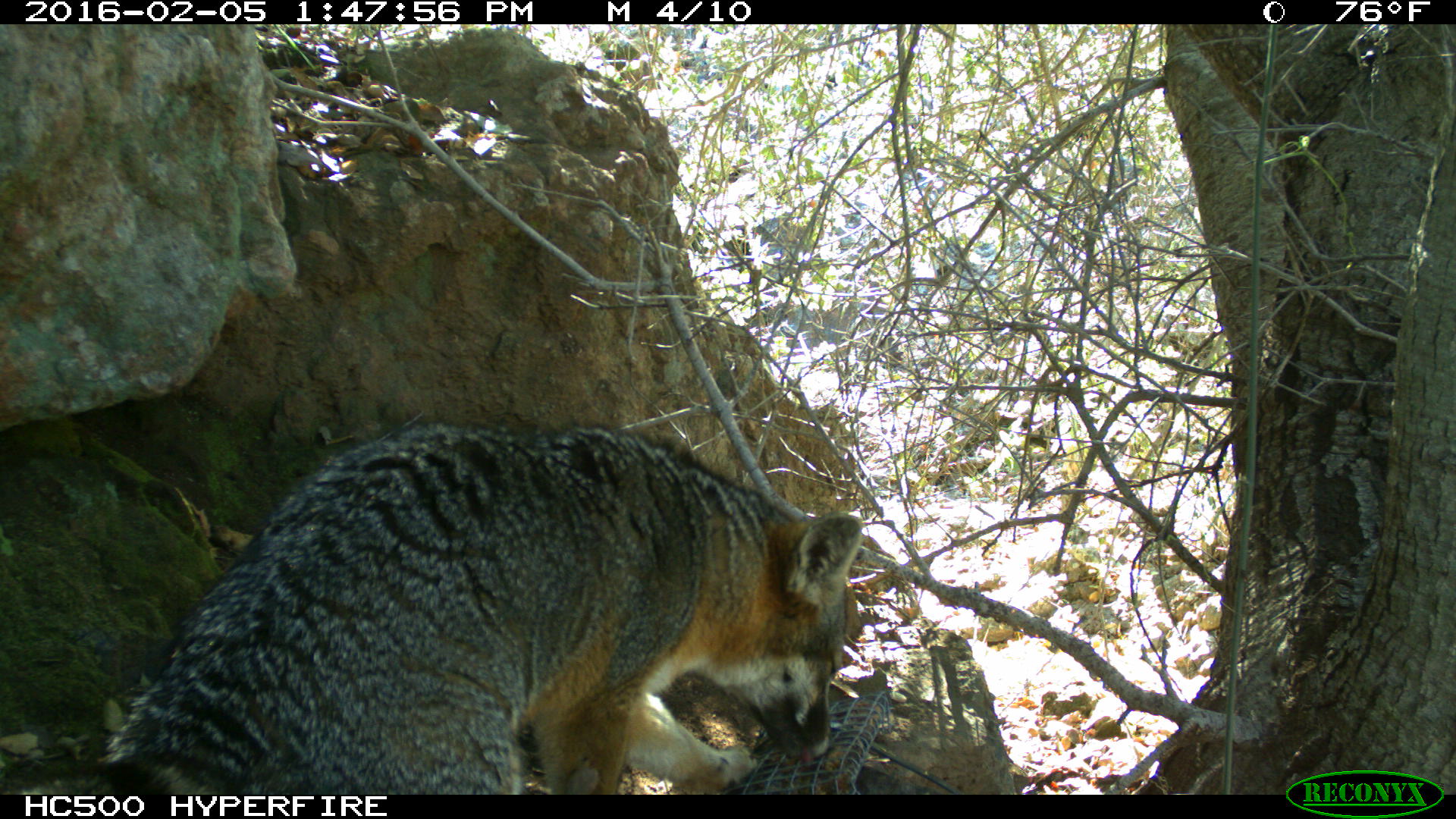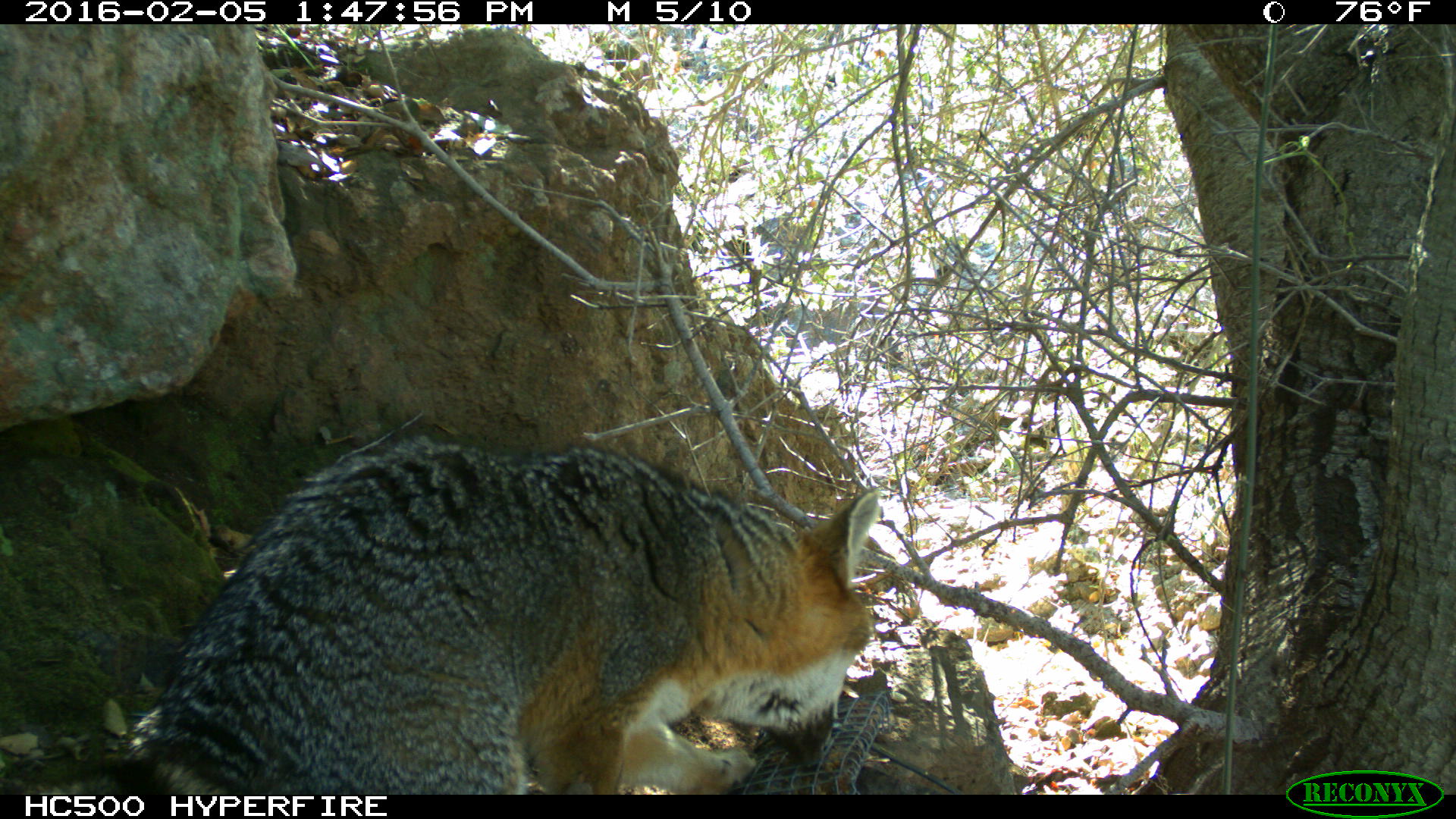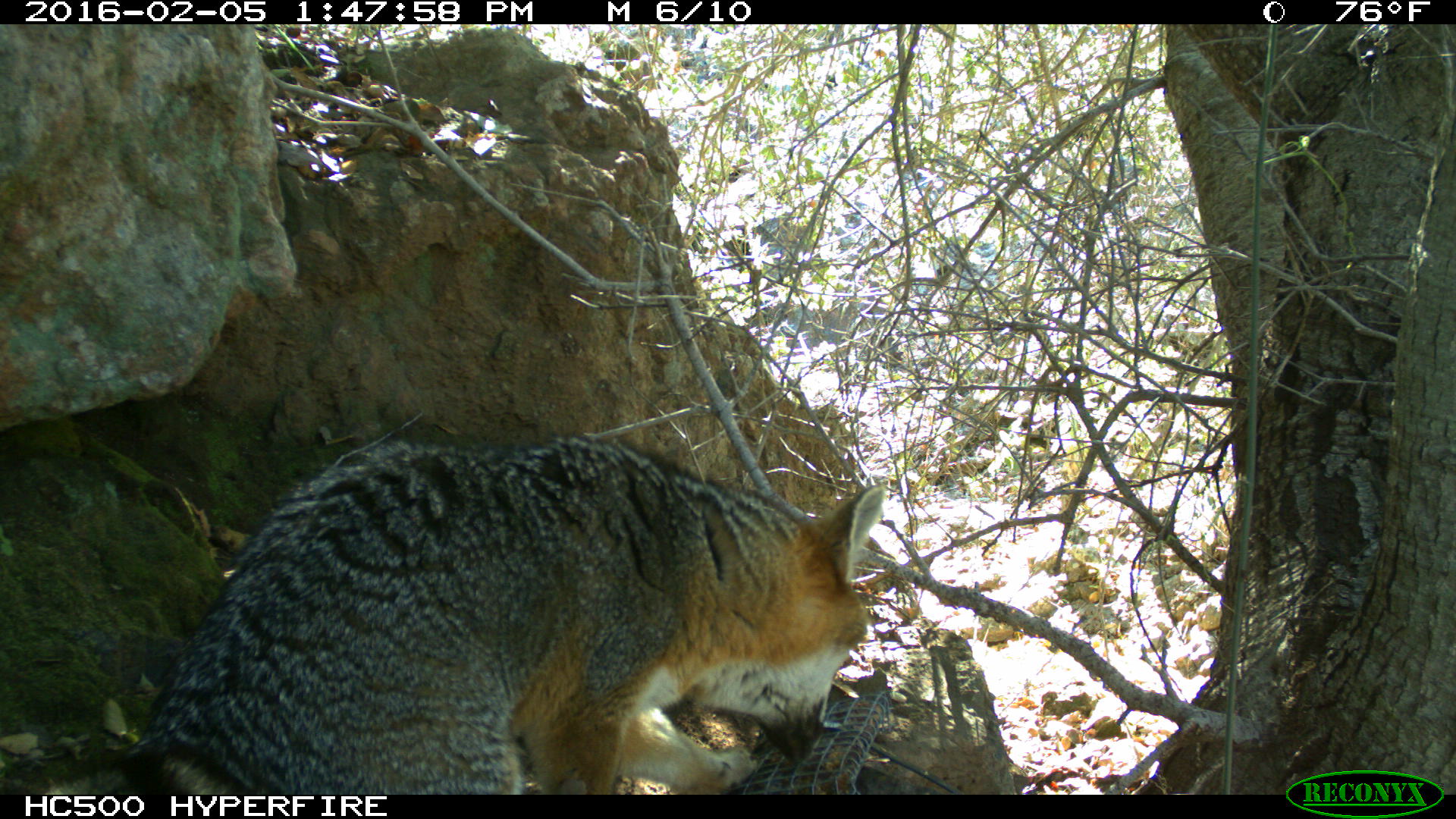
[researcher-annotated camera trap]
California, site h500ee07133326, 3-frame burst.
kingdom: Animalia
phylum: Chordata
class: Mammalia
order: Carnivora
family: Canidae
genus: Urocyon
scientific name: Urocyon littoralis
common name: island fox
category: fox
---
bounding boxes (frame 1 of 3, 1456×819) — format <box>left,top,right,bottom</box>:
fox: <box>106,425,864,794</box>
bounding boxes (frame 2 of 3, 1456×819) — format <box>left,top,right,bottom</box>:
fox: <box>17,431,877,794</box>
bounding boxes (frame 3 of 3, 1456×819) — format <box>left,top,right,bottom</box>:
fox: <box>2,436,886,794</box>